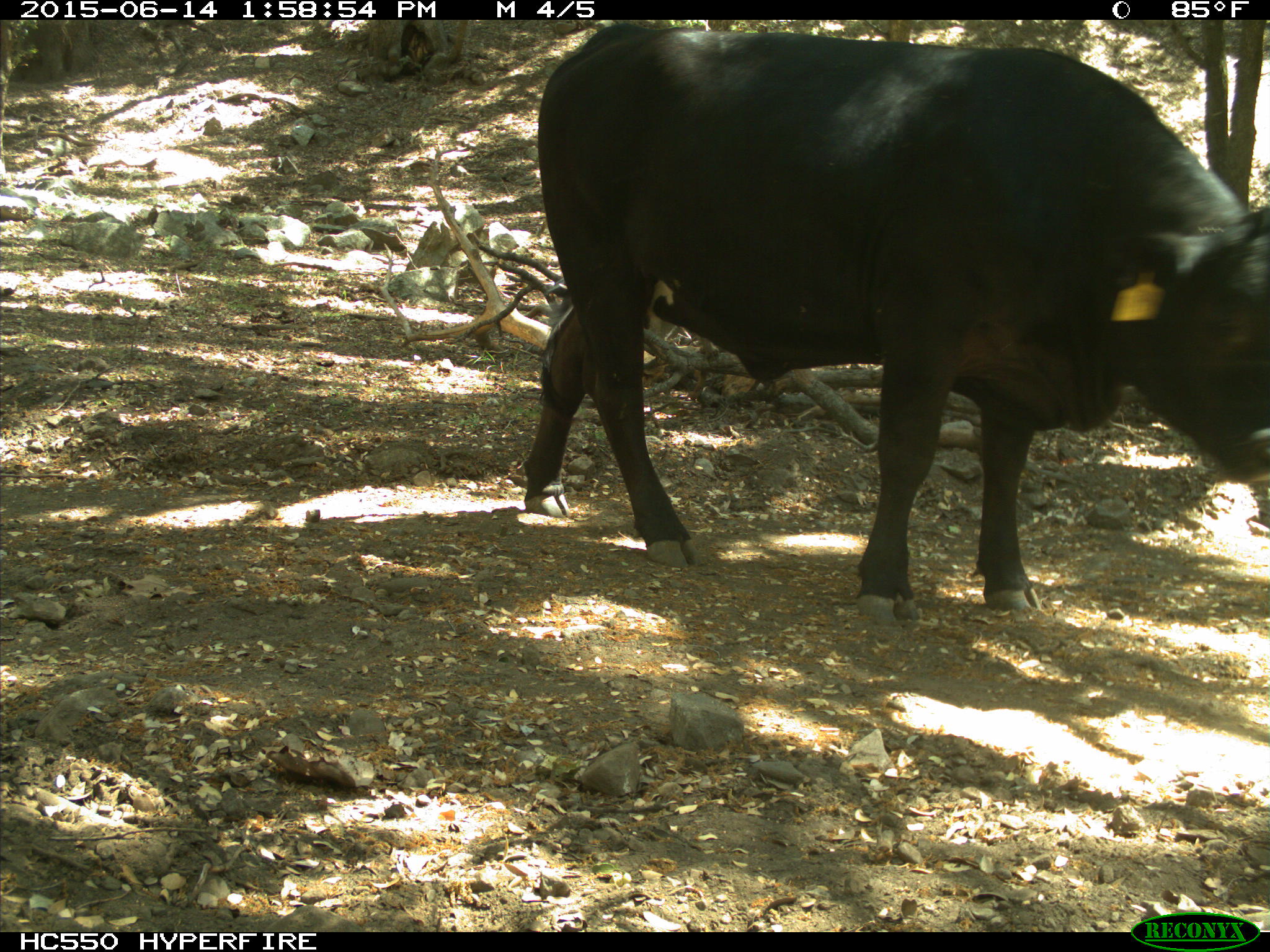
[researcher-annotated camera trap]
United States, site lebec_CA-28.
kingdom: Animalia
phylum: Chordata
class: Mammalia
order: Artiodactyla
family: Bovidae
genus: Bos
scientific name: Bos taurus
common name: domestic cow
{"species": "Bos taurus (domestic cow)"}